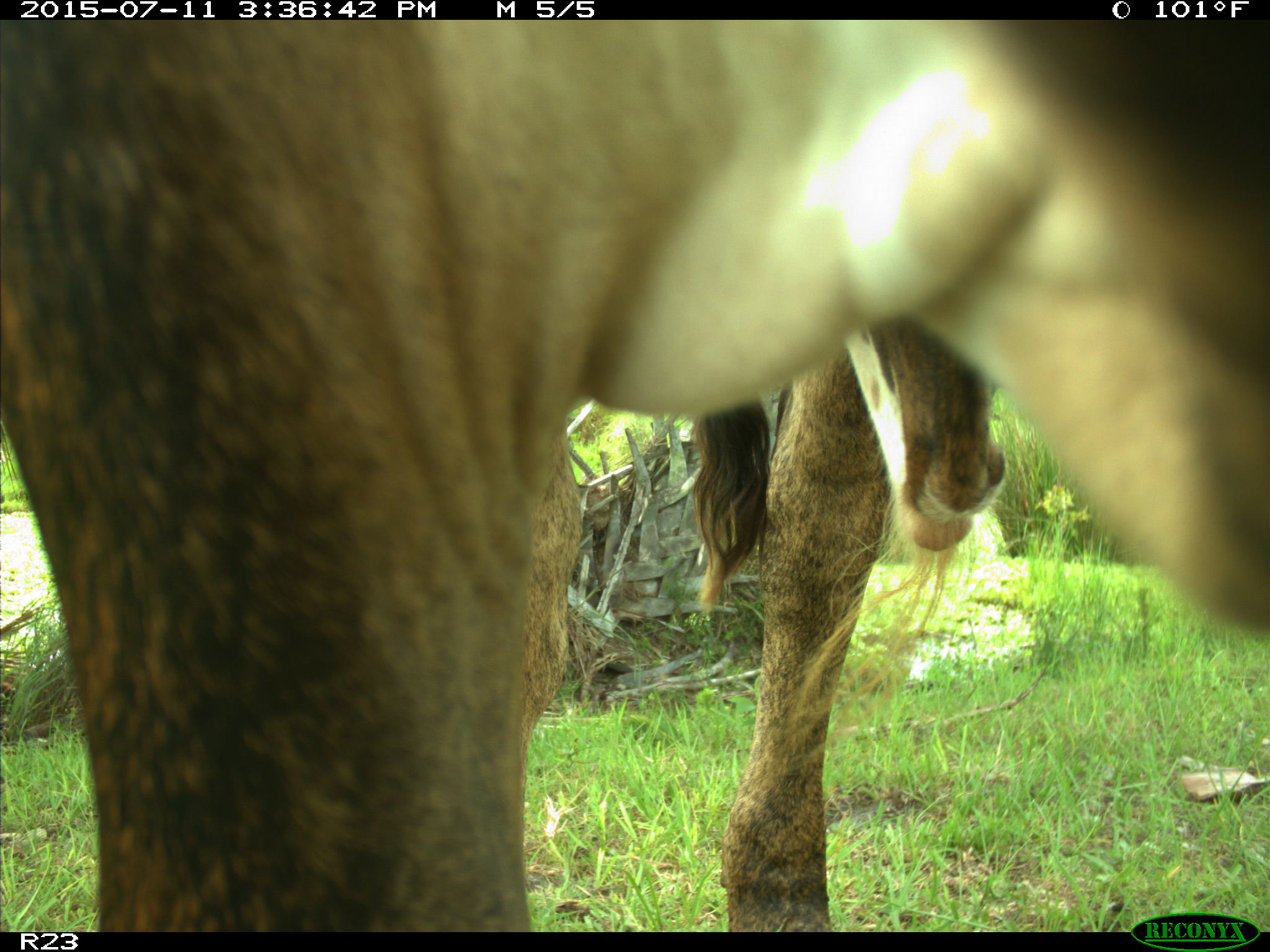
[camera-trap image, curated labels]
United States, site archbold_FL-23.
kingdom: Animalia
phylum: Chordata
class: Mammalia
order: Artiodactyla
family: Bovidae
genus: Bos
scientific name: Bos taurus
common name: domestic cow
Bos taurus (domestic cow).